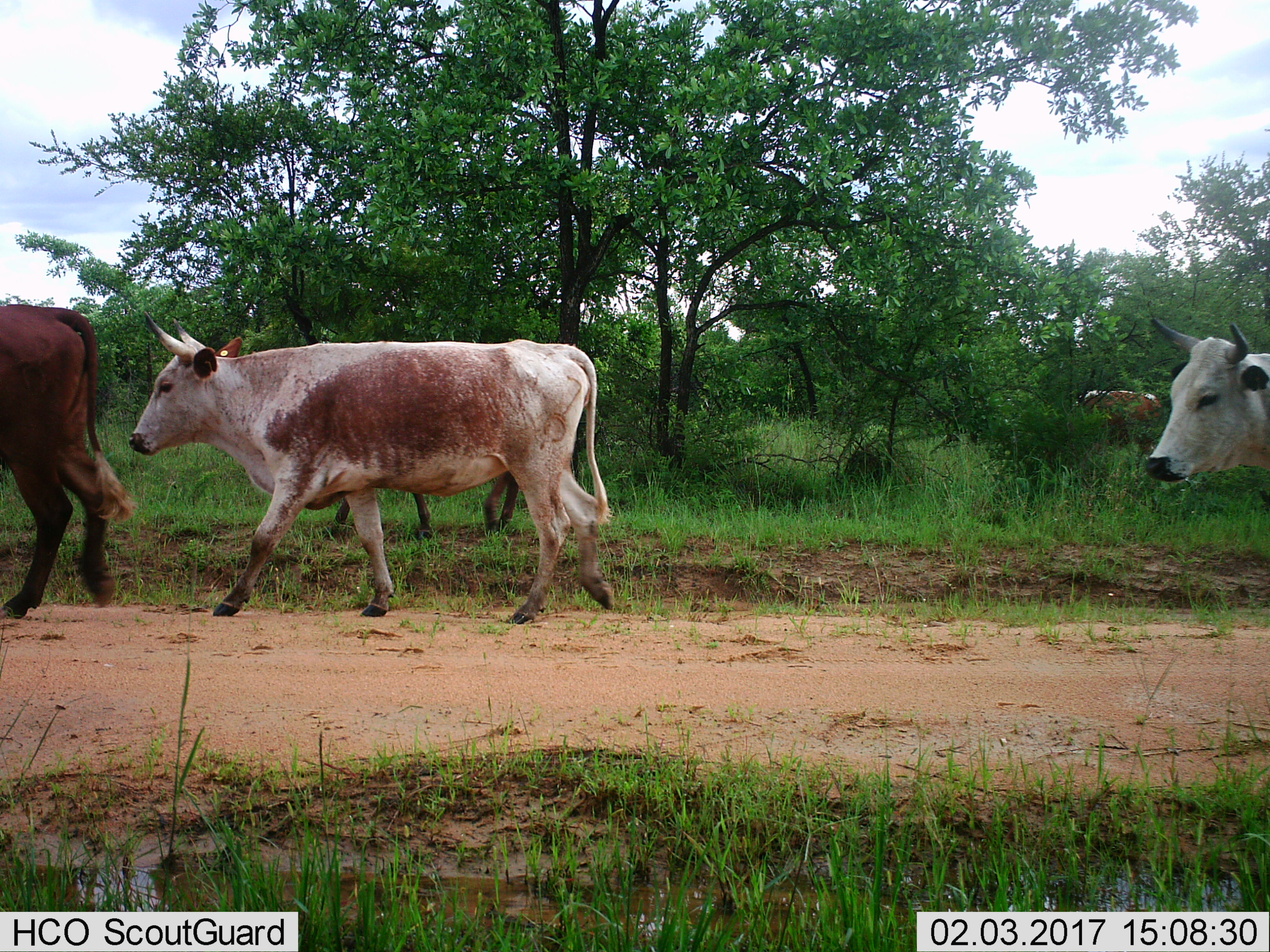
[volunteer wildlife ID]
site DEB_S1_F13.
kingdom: Animalia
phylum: Chordata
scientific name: Vertebrata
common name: domestic animal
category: domesticanimal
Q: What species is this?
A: Domesticanimal (domestic animal) (Vertebrata).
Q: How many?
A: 5.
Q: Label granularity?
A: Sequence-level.